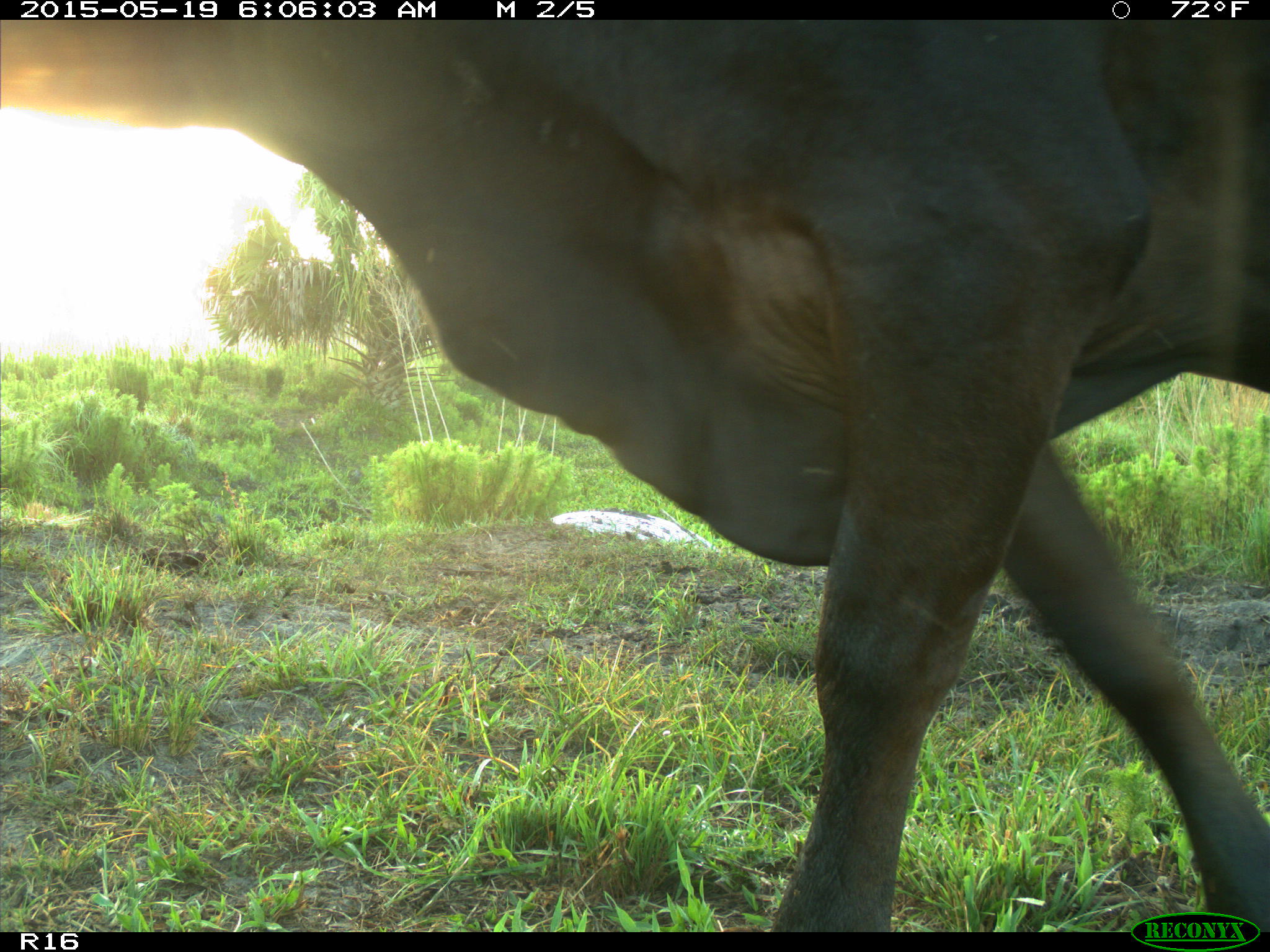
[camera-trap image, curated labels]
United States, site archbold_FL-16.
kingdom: Animalia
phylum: Chordata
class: Mammalia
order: Artiodactyla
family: Bovidae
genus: Bos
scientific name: Bos taurus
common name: domestic cow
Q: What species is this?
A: Bos taurus (domestic cow).